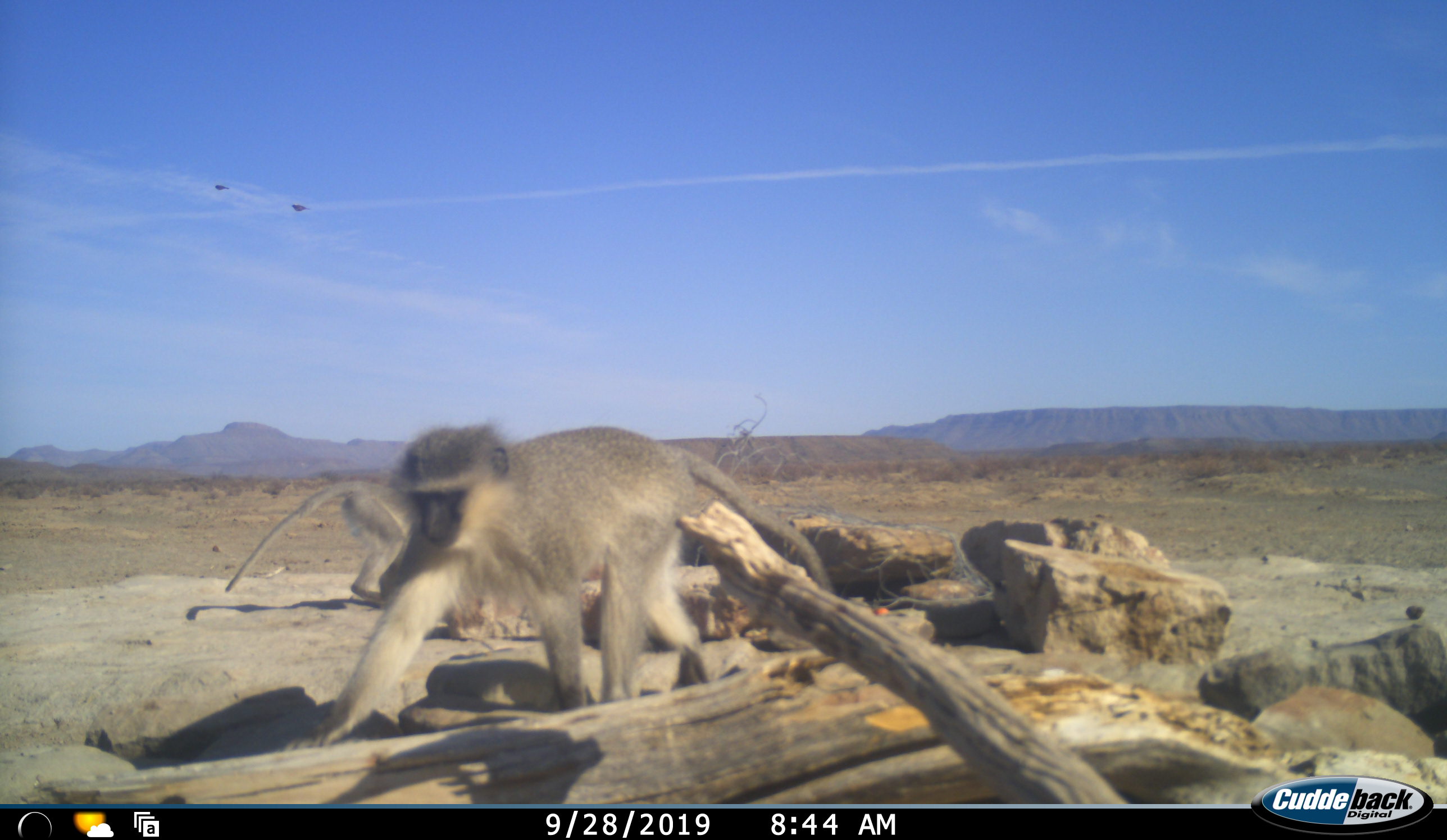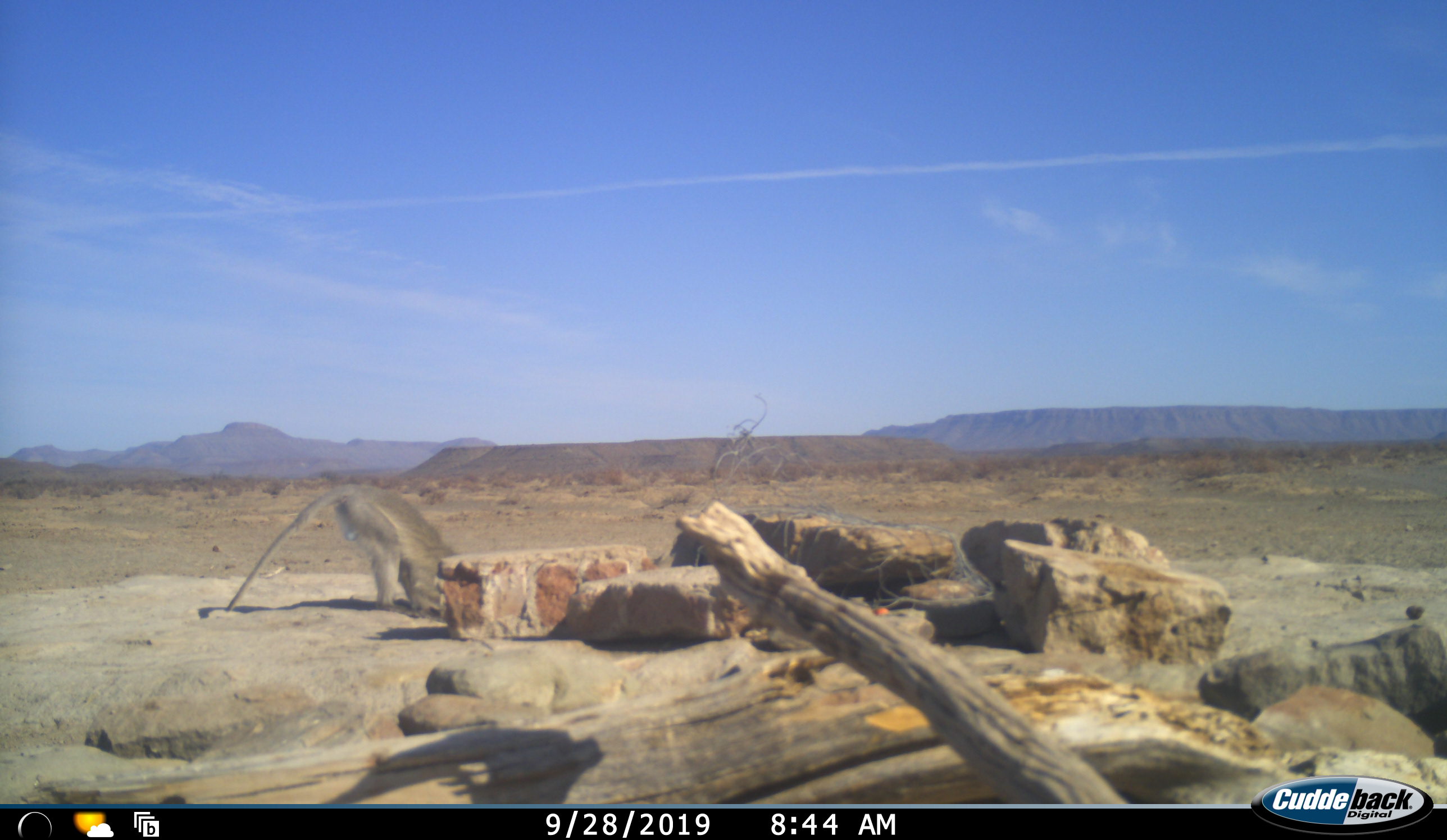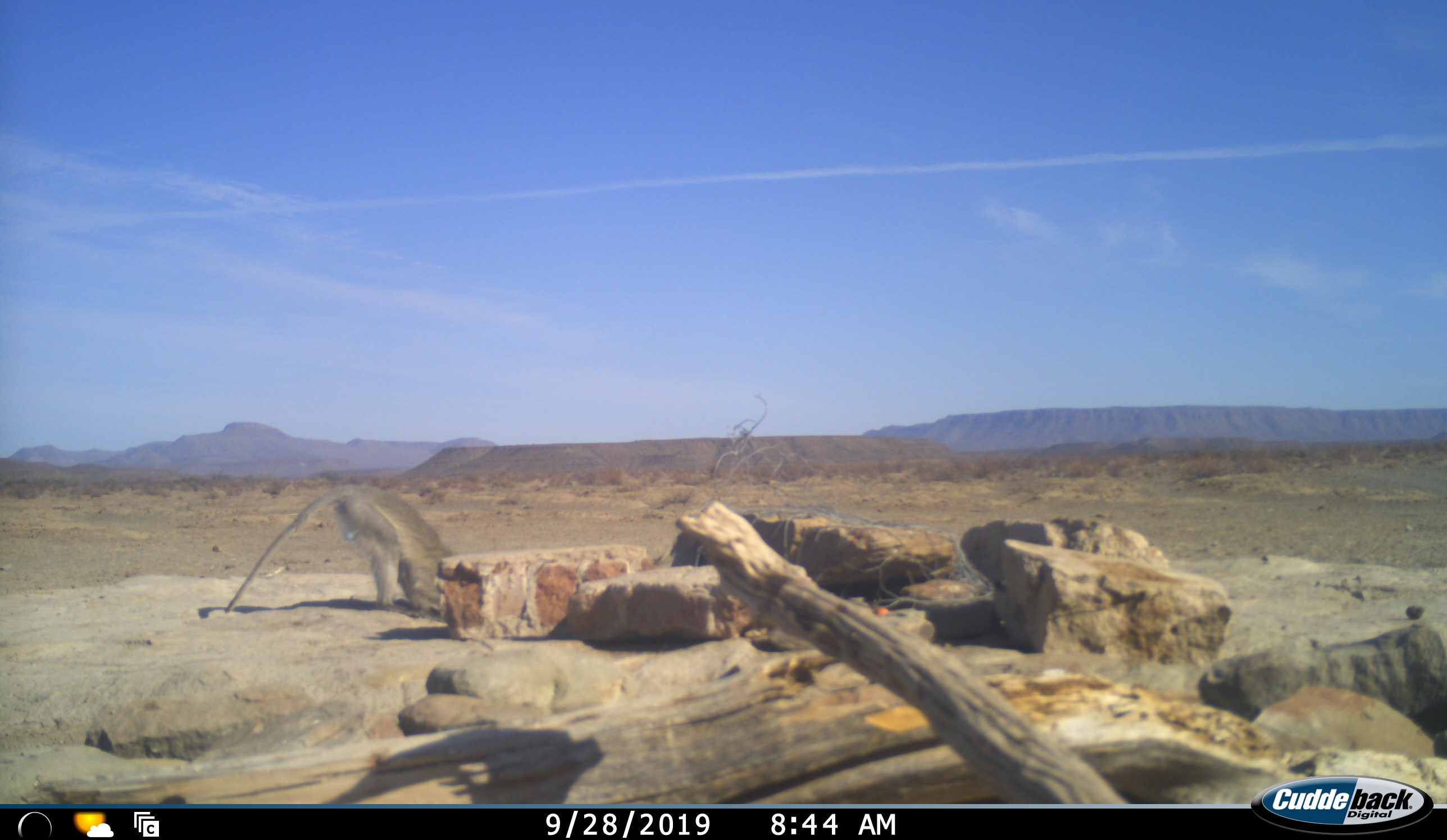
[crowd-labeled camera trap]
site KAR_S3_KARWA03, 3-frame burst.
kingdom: Animalia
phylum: Chordata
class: Mammalia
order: Primates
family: Cercopithecidae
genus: Chlorocebus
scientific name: Chlorocebus pygerythrus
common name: vervet monkey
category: monkeyvervet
Monkeyvervet (vervet monkey) (Chlorocebus pygerythrus), count 2. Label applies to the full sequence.